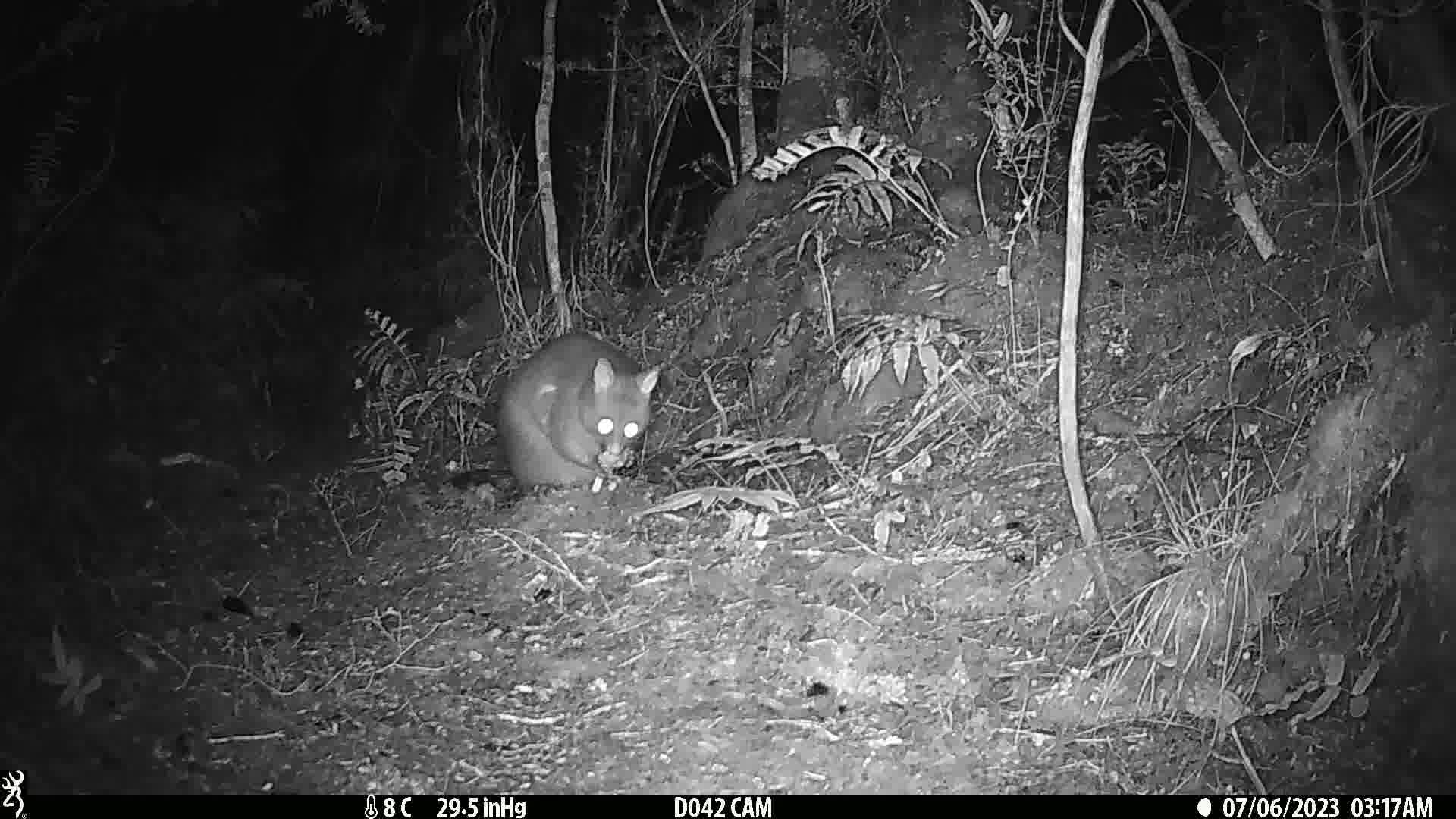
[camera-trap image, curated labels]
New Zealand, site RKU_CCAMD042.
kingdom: Animalia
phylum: Chordata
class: Mammalia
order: Diprotodontia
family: Phalangeridae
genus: Trichosurus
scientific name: Trichosurus vulpecula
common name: common brushtail possum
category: possum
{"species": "possum (common brushtail possum) (Trichosurus vulpecula)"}